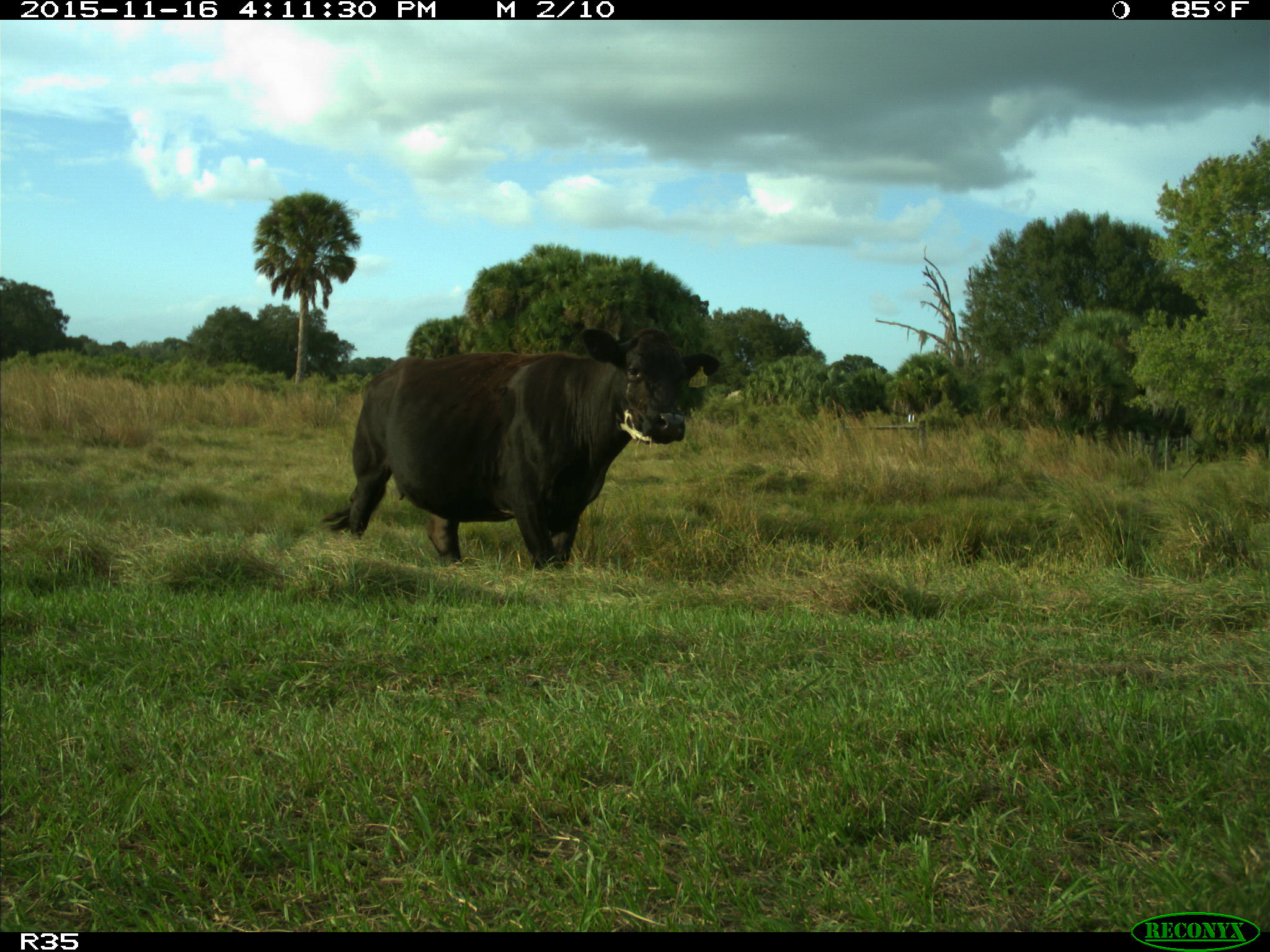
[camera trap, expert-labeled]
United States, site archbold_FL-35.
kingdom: Animalia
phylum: Chordata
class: Mammalia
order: Artiodactyla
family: Bovidae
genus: Bos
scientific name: Bos taurus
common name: domestic cow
Bos taurus (domestic cow).